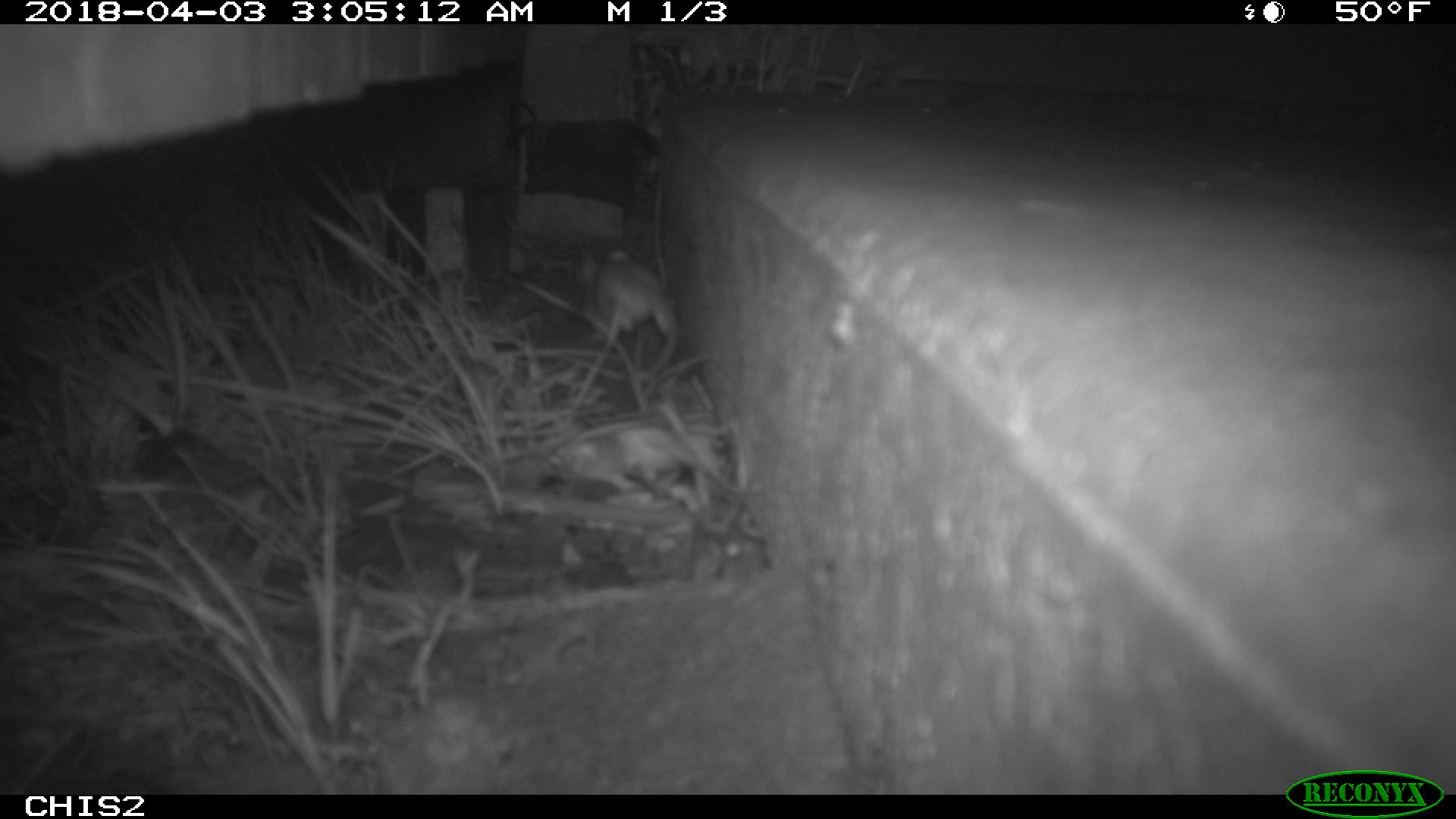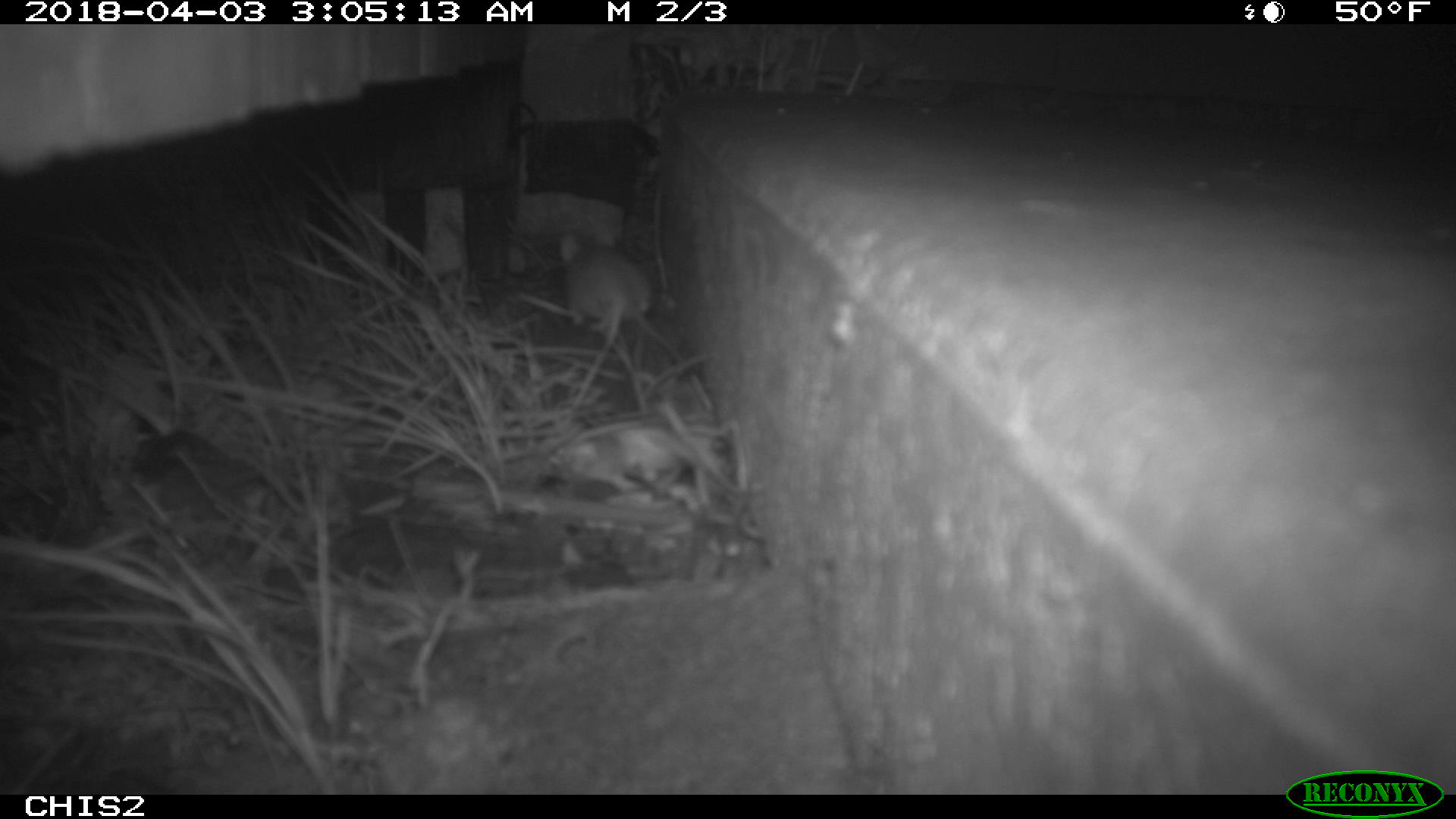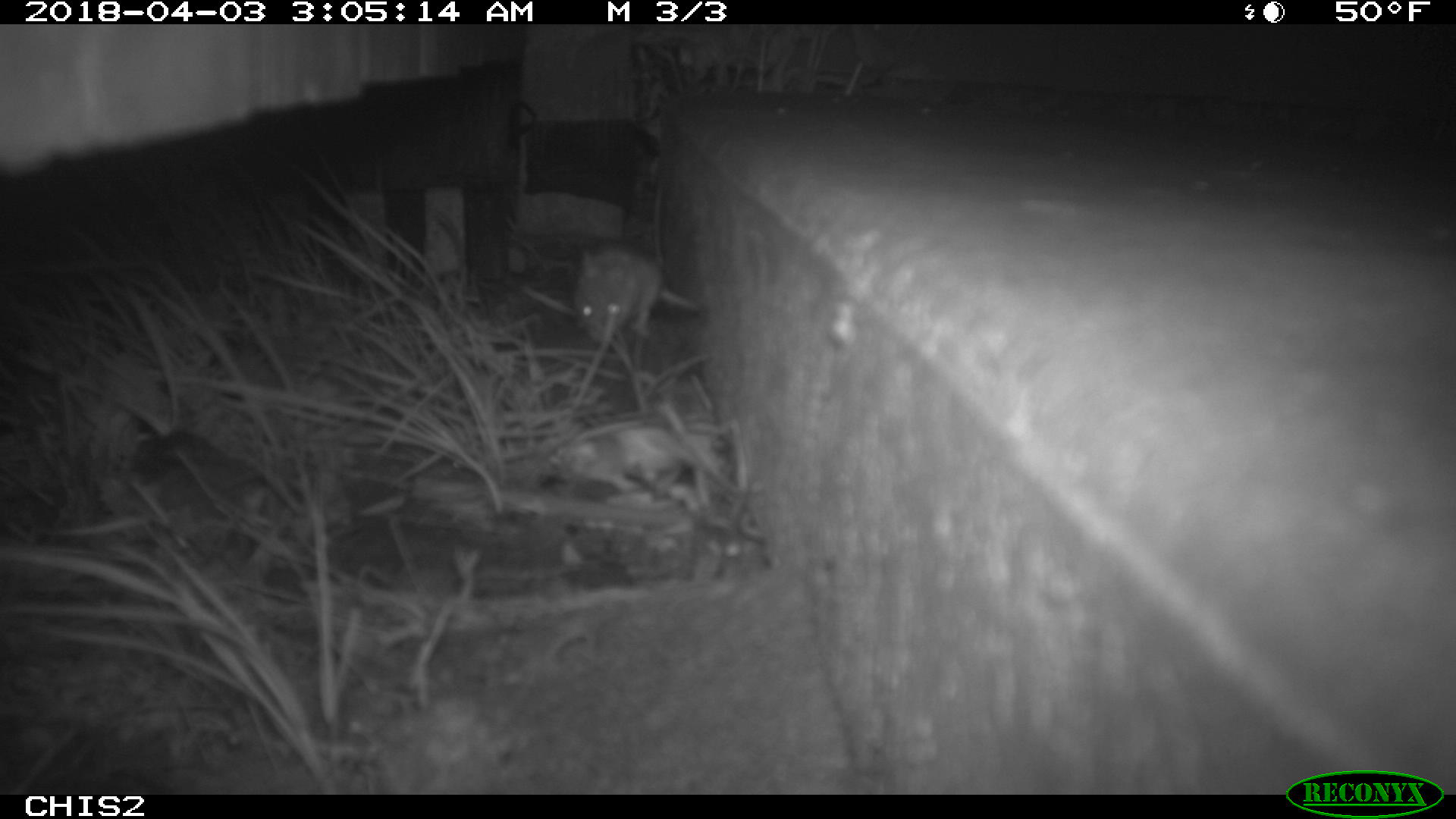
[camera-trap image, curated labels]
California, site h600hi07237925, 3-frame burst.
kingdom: Animalia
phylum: Chordata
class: Mammalia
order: Rodentia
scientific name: Rodentia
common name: rodent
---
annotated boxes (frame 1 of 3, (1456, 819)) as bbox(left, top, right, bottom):
rodent: bbox(571, 249, 676, 407)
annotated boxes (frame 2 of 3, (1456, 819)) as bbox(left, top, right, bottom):
rodent: bbox(555, 235, 651, 406)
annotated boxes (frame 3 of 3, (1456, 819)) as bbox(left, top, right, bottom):
rodent: bbox(572, 241, 701, 344)